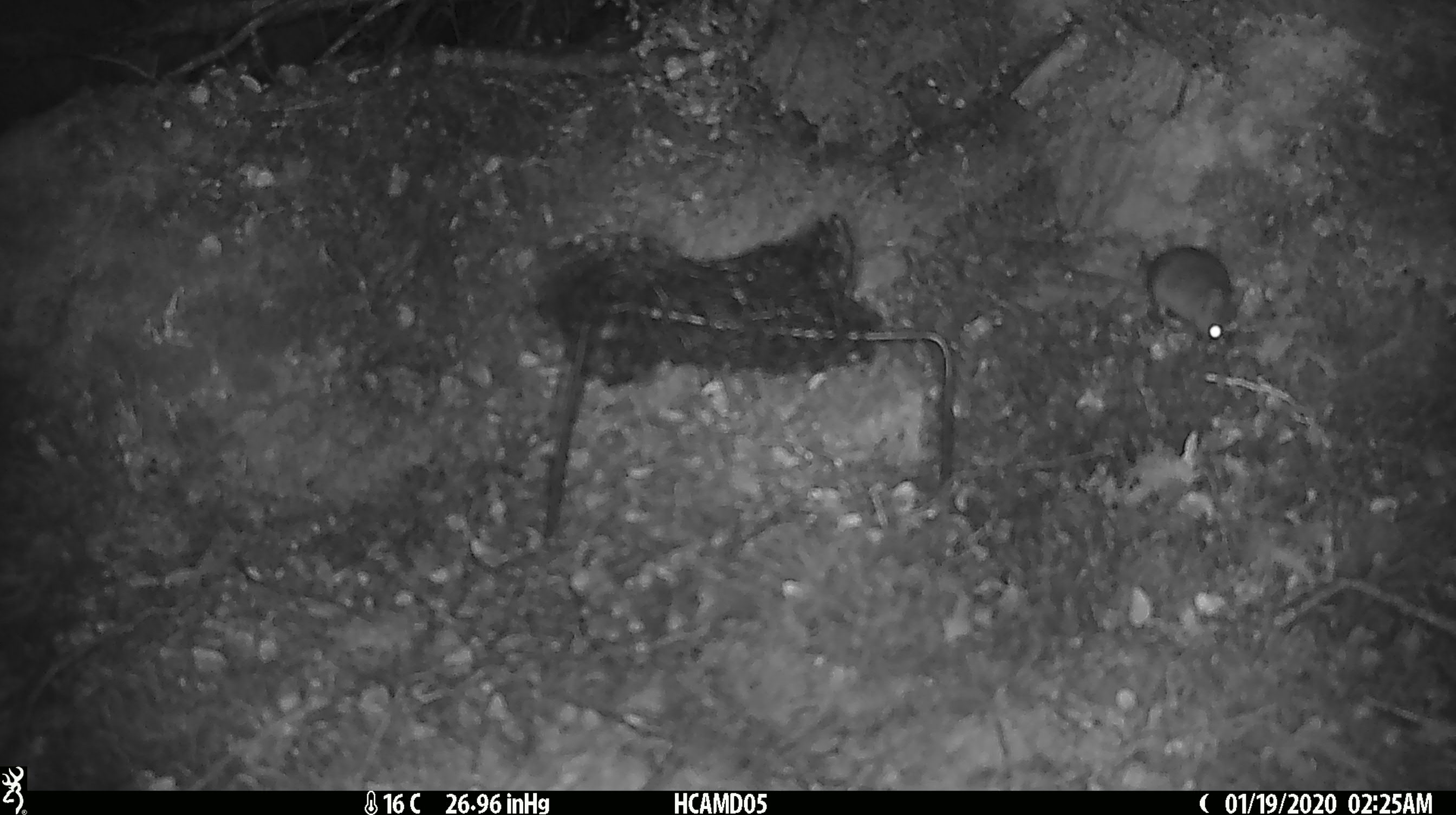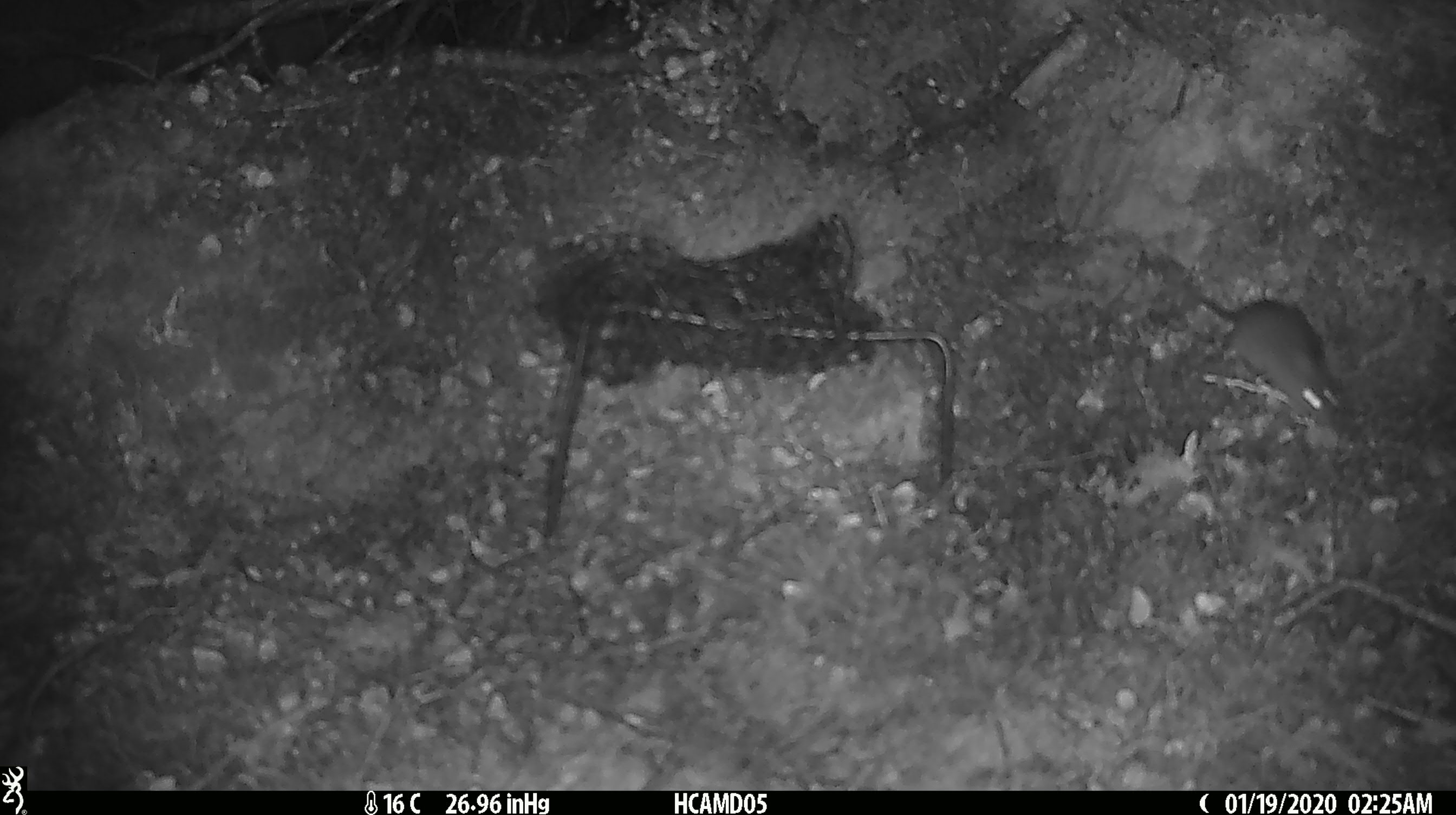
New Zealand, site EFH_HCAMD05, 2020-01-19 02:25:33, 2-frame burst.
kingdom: Animalia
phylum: Chordata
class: Mammalia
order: Rodentia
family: Muridae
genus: Mus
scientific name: Mus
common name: mouse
Mouse (Mus).